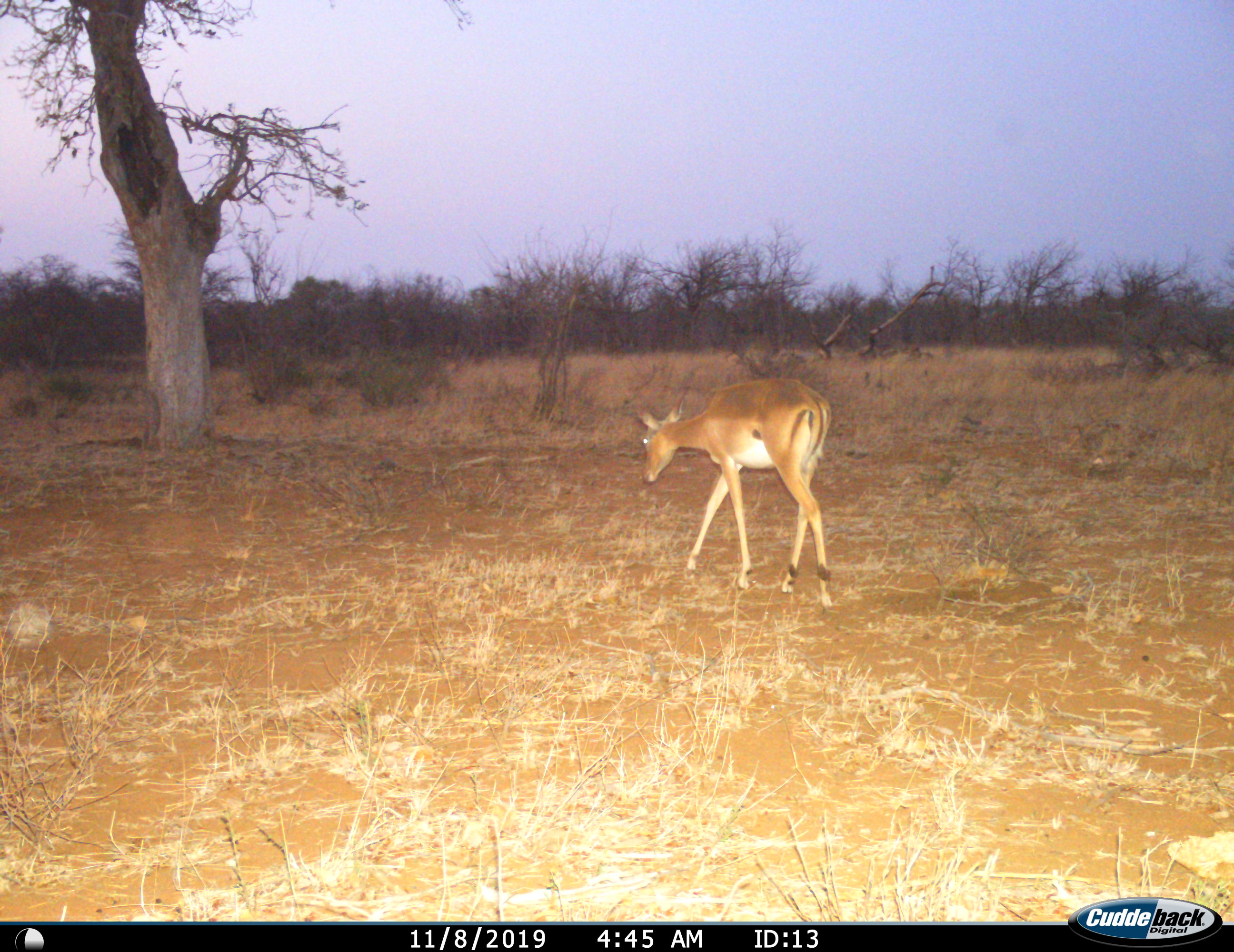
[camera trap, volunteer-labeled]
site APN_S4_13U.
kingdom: Animalia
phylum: Chordata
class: Mammalia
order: Artiodactyla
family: Bovidae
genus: Aepyceros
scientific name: Aepyceros melampus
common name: impala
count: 1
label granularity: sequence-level